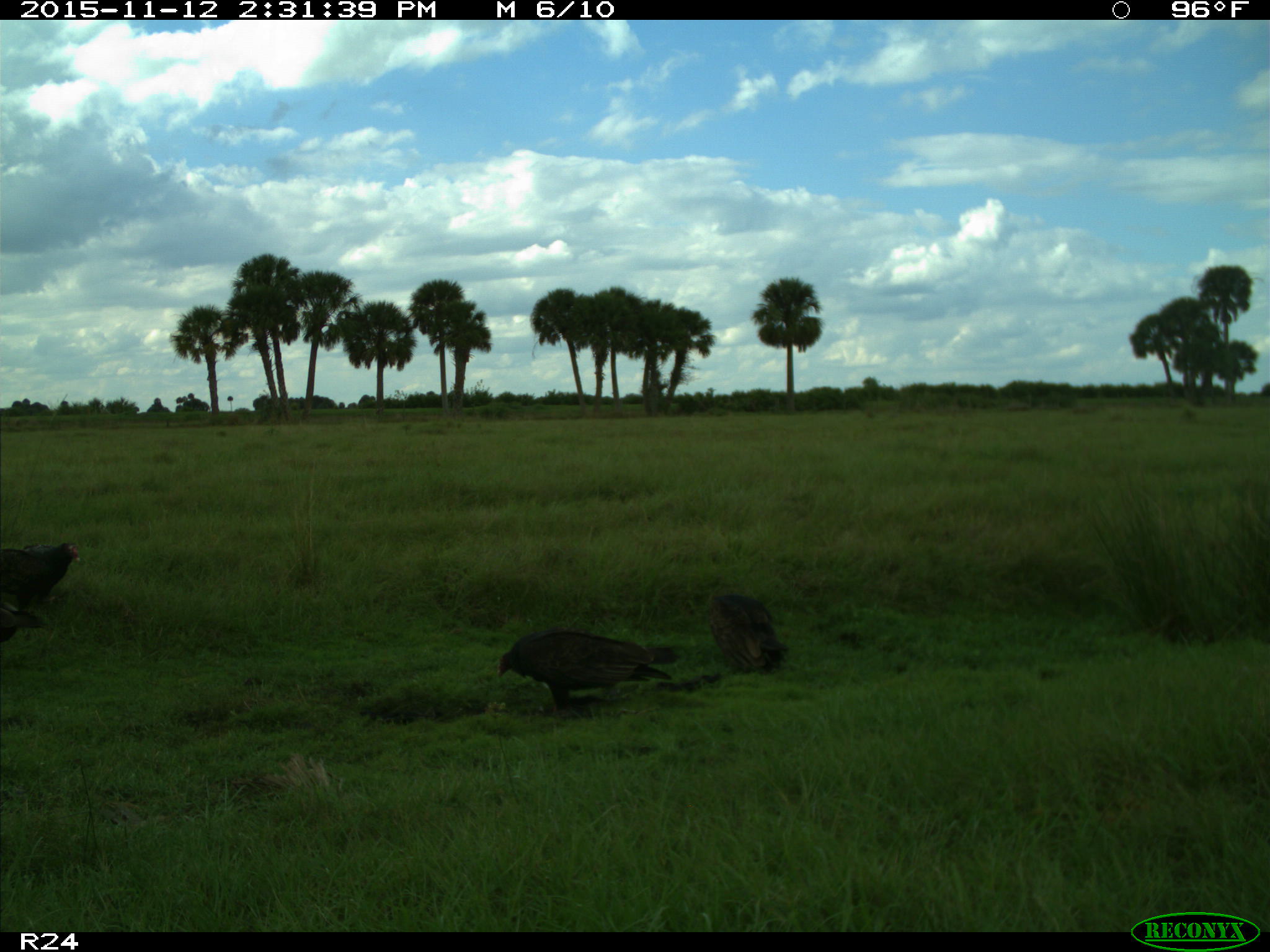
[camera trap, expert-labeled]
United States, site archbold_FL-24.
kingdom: Animalia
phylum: Chordata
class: Aves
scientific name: Aves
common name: birds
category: unidentified bird